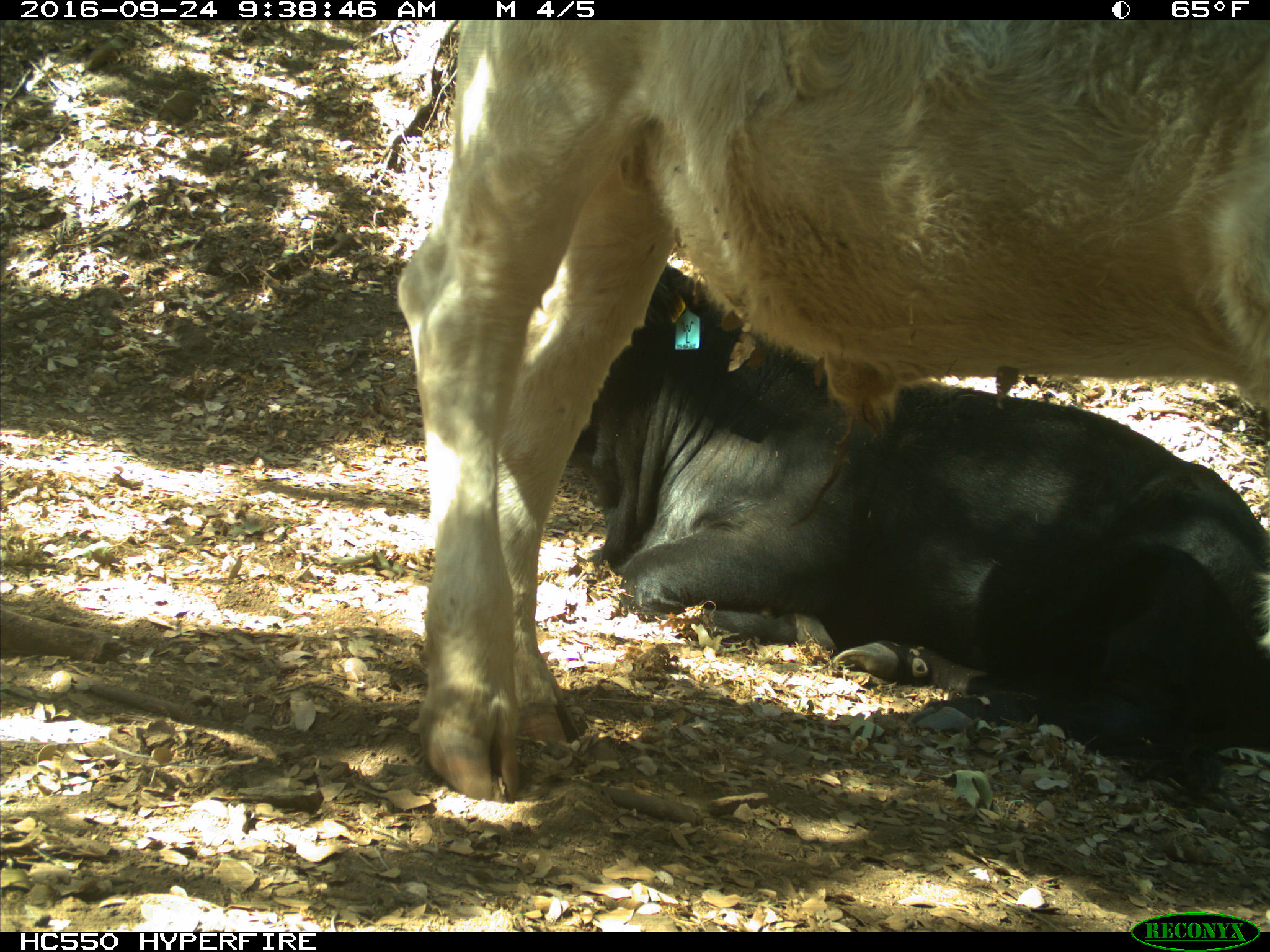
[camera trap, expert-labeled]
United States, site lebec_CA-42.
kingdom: Animalia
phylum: Chordata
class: Mammalia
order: Artiodactyla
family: Bovidae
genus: Bos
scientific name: Bos taurus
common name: domestic cow